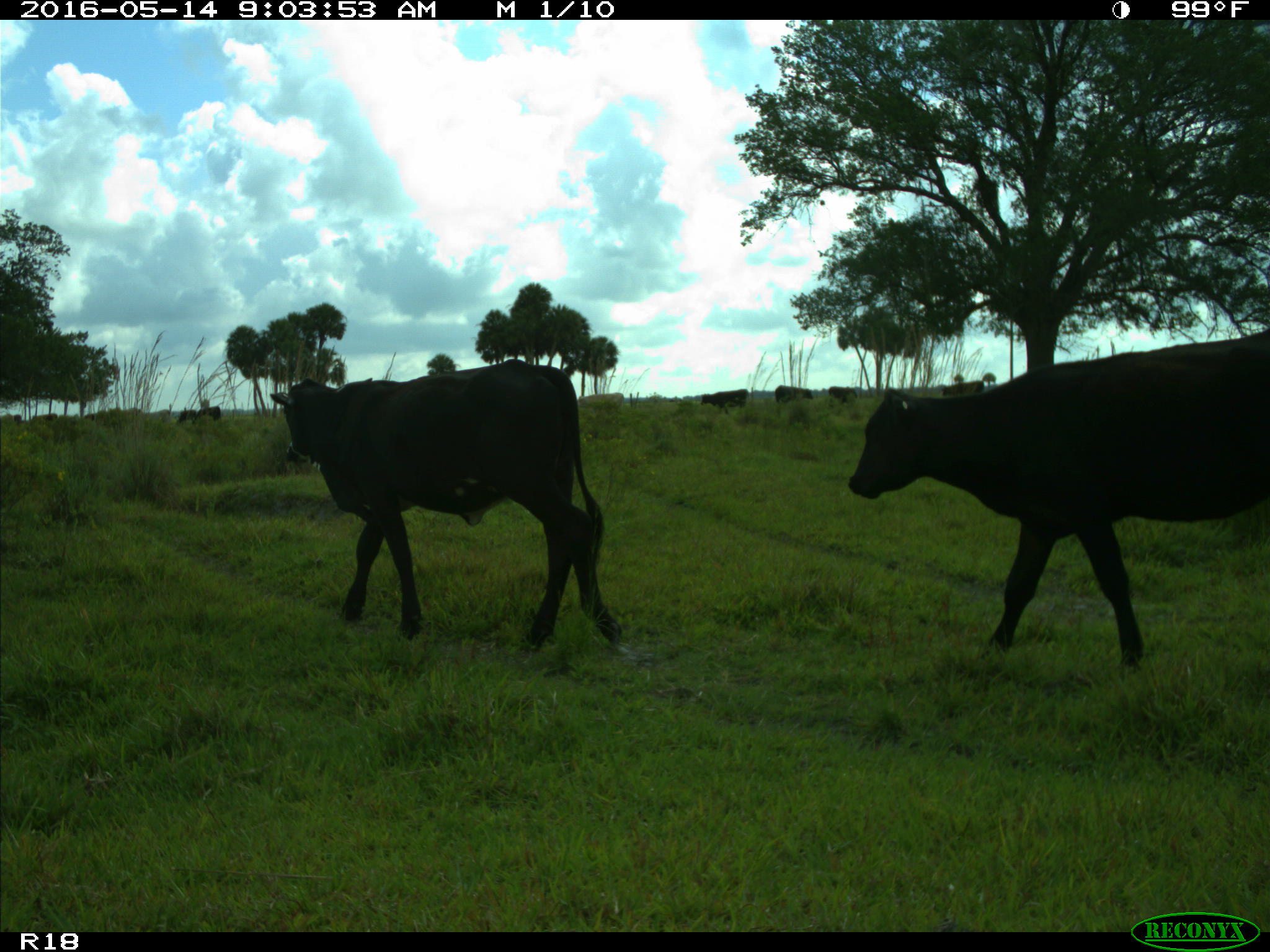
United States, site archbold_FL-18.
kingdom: Animalia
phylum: Chordata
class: Mammalia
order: Artiodactyla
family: Bovidae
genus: Bos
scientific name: Bos taurus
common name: domestic cow